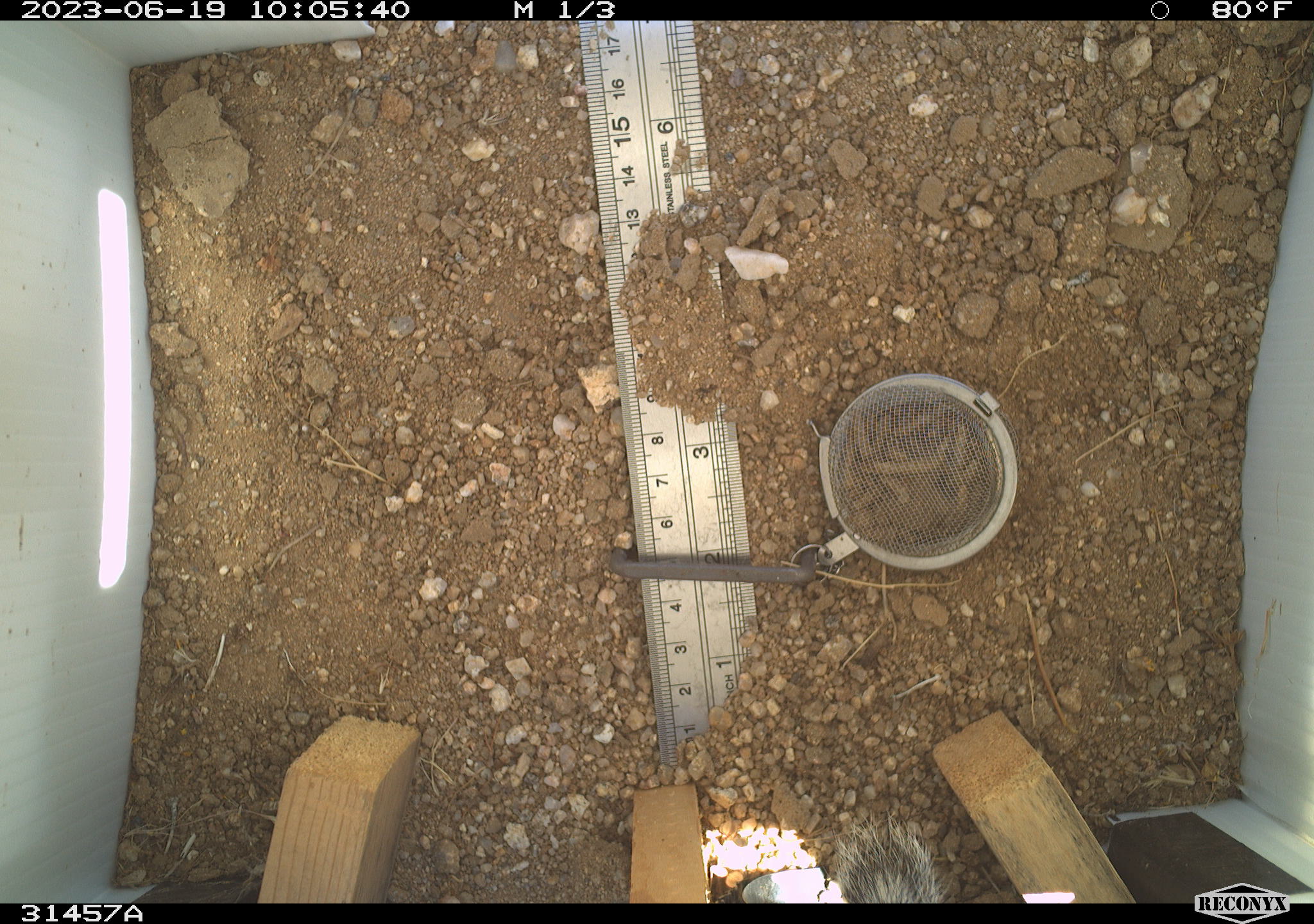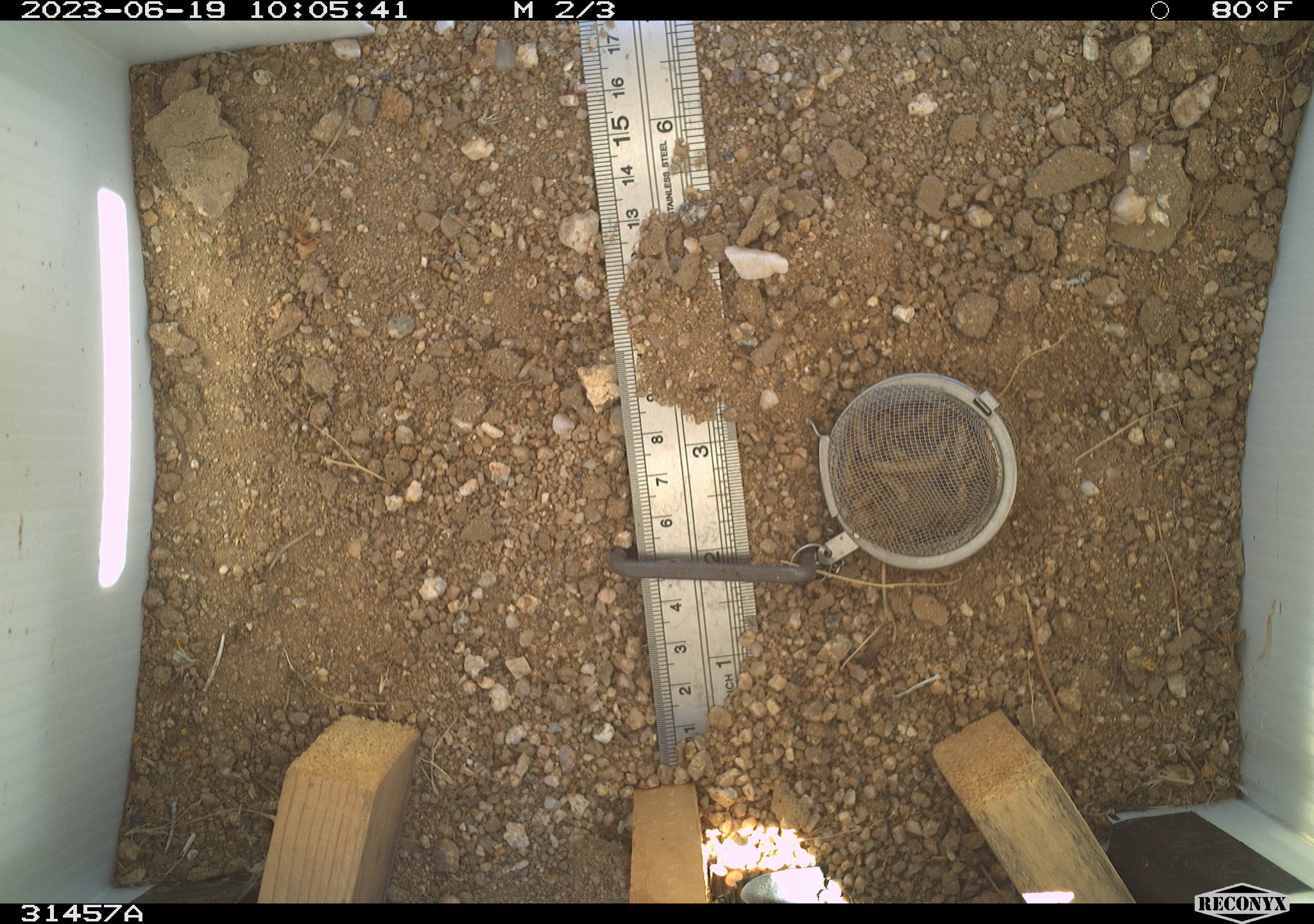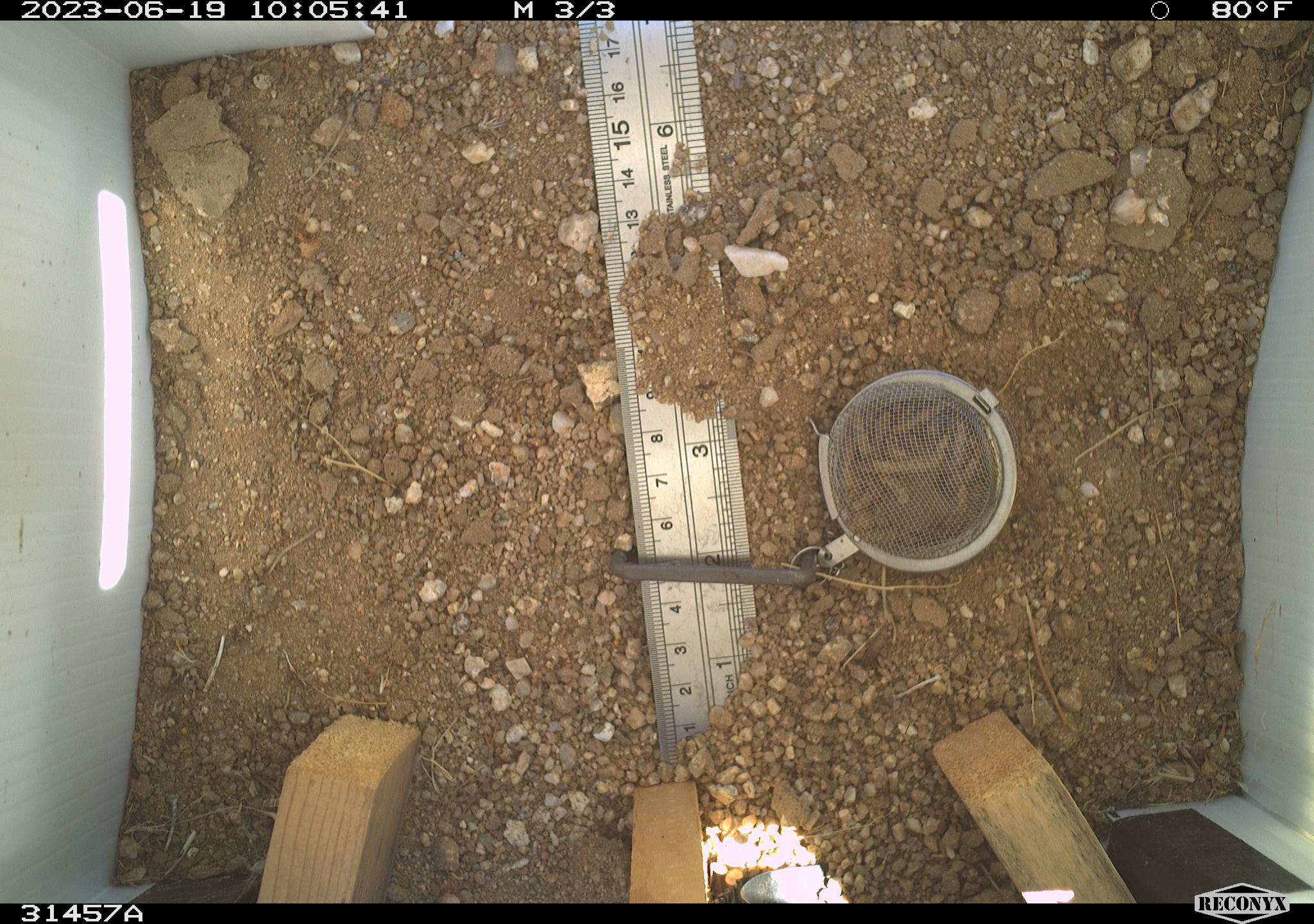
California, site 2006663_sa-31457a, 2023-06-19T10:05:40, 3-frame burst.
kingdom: Animalia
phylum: Chordata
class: Mammalia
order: Rodentia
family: Sciuridae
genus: Ammospermophilus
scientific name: Ammospermophilus leucurus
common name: white-tailed antelope squirrel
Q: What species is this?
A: White-tailed antelope squirrel (Ammospermophilus leucurus).